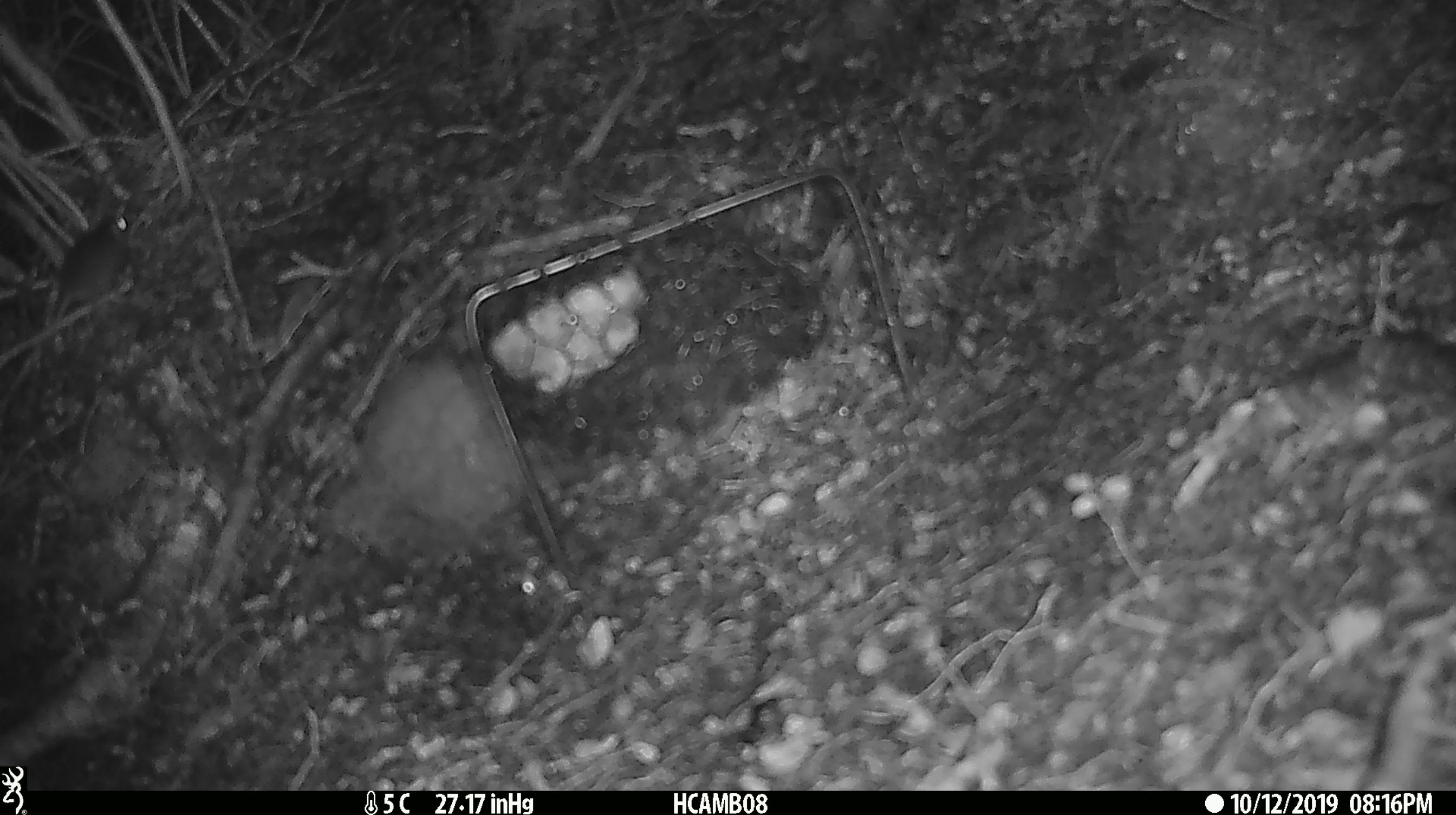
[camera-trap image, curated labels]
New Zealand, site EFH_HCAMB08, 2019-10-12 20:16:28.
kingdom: Animalia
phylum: Chordata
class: Mammalia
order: Rodentia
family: Muridae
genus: Mus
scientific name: Mus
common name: mouse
Mouse (Mus).